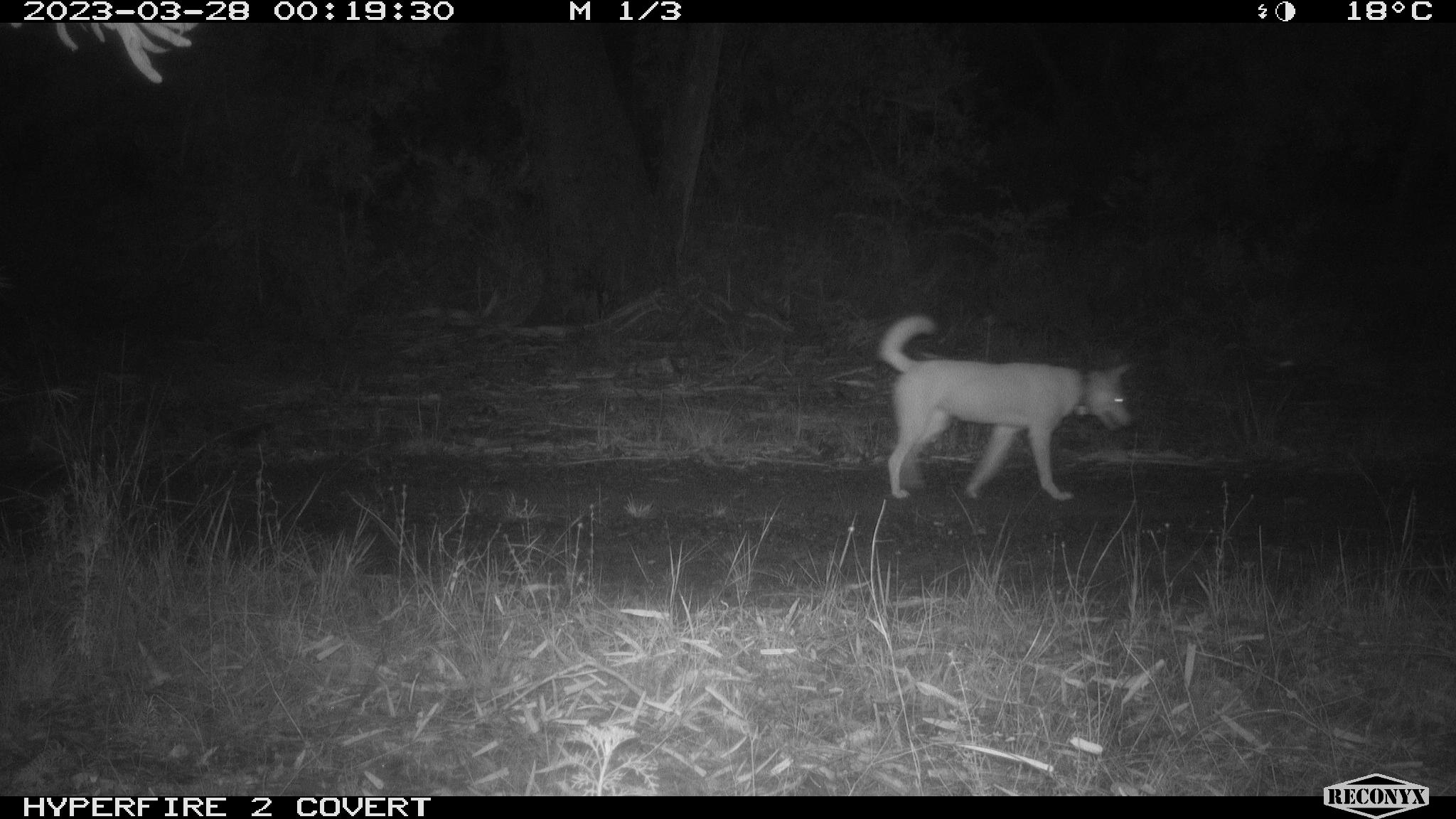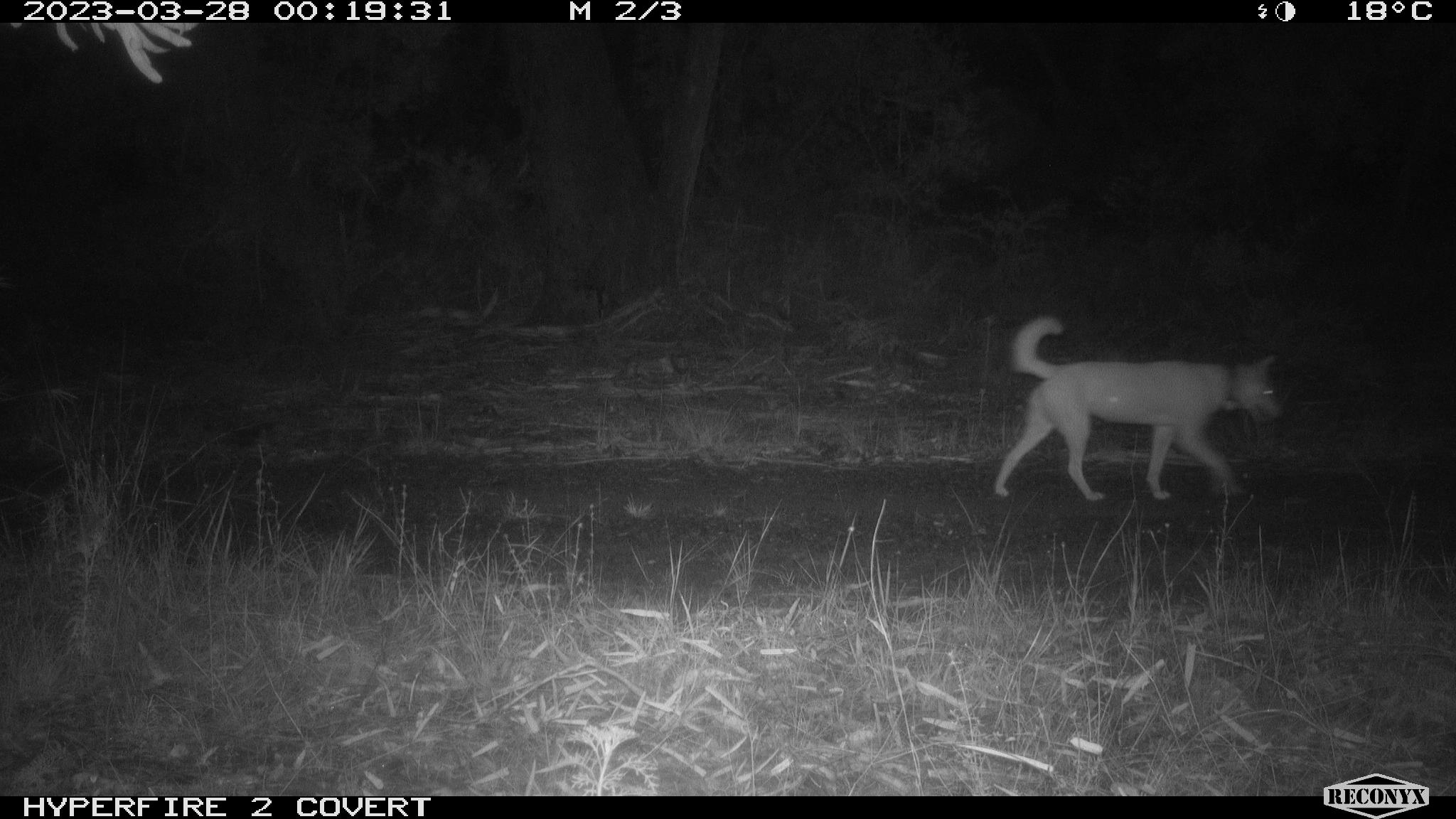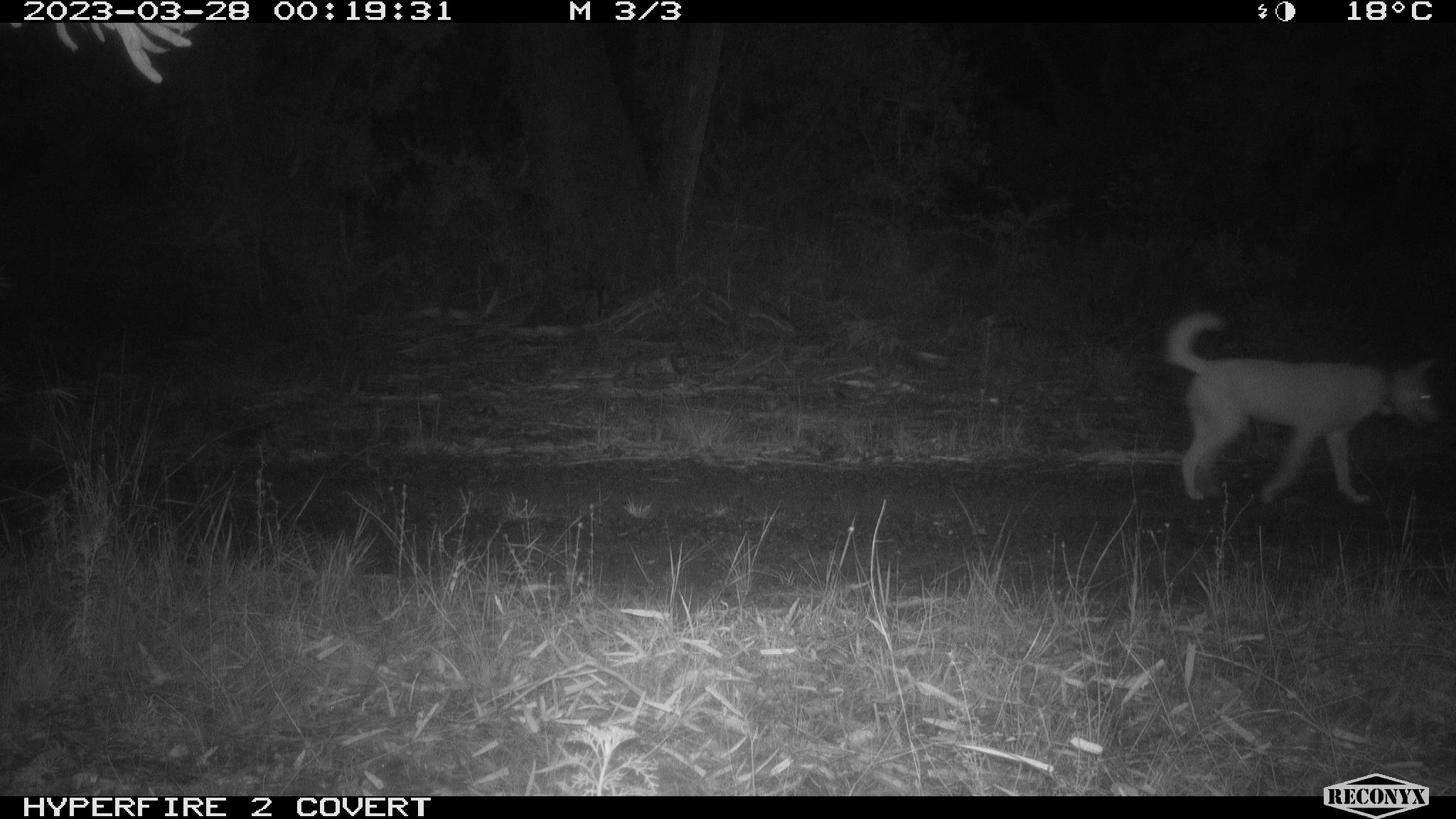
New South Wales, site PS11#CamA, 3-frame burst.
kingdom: Animalia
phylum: Chordata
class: Mammalia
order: Carnivora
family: Canidae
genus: Canis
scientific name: Canis familiaris dingo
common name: dingo